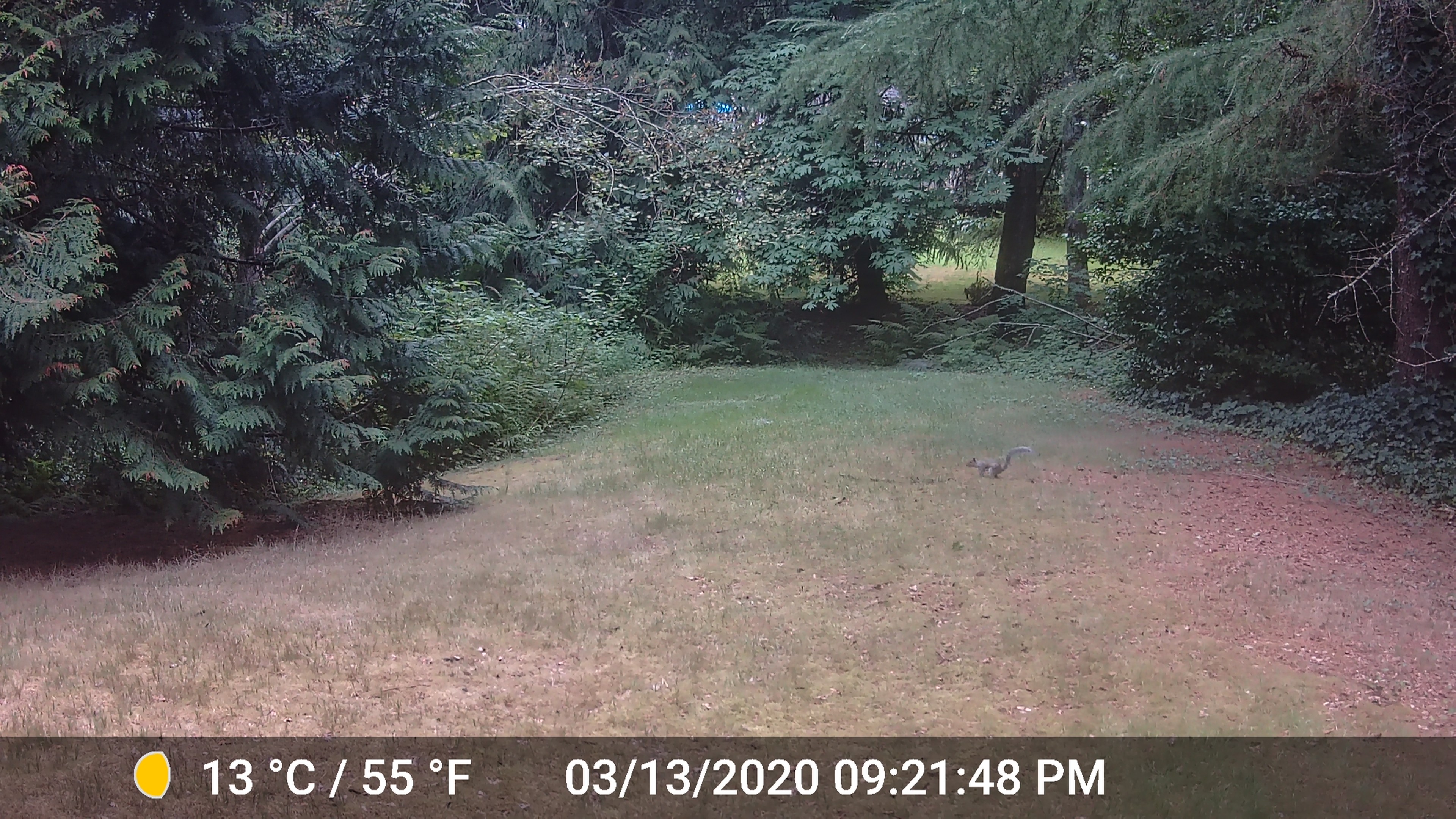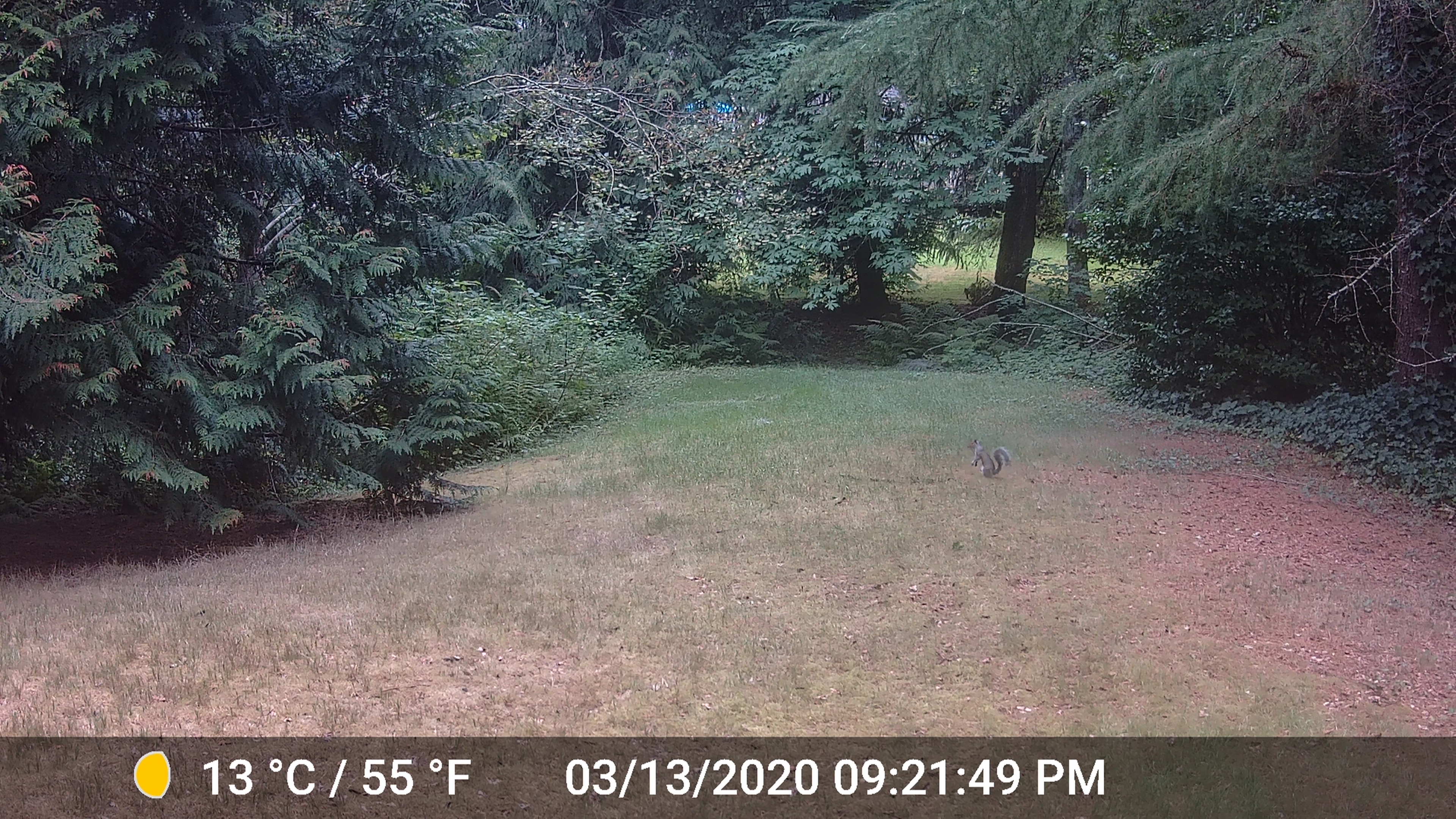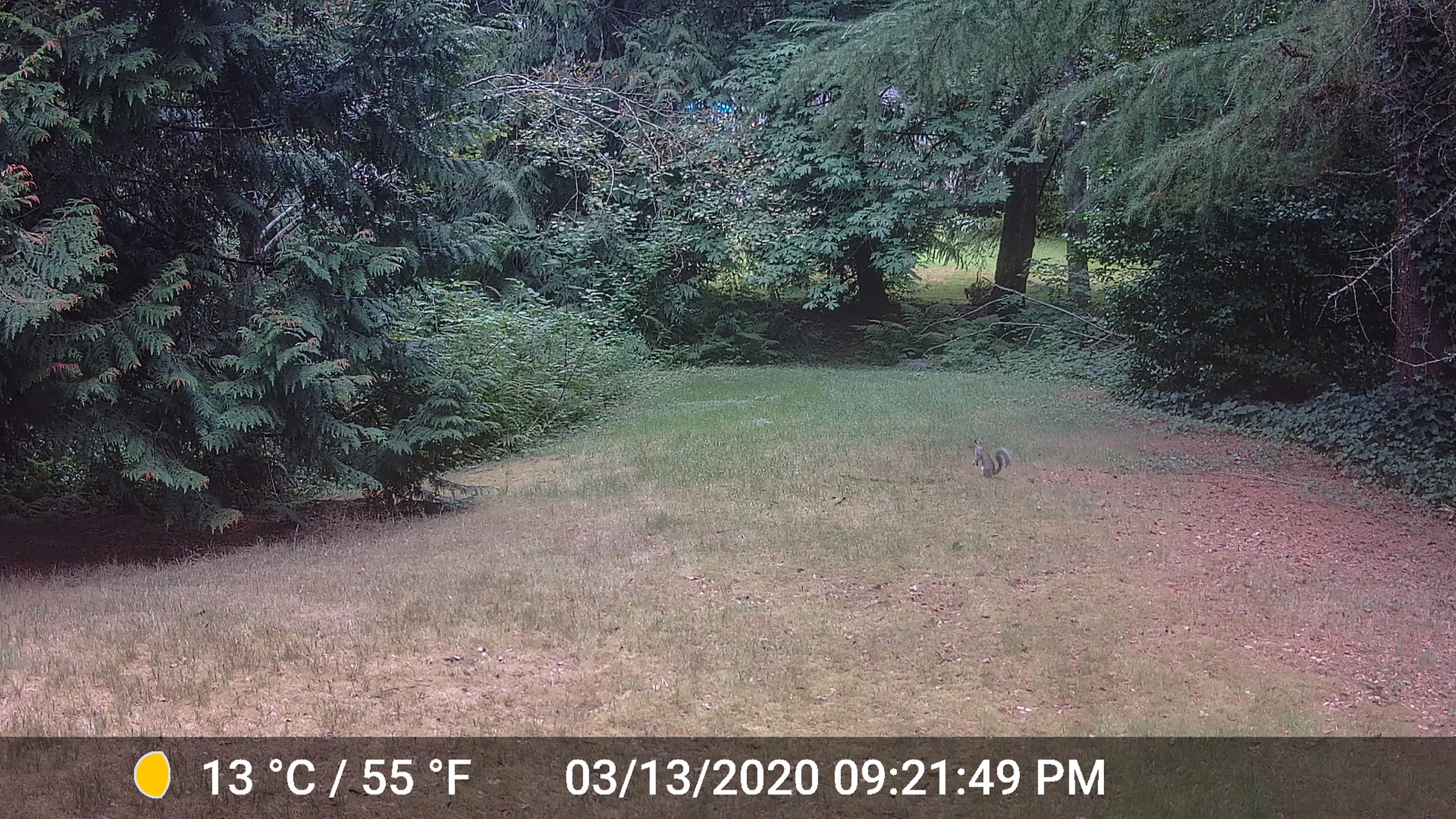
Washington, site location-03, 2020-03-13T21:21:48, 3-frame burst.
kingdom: Animalia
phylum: Chordata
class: Mammalia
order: Rodentia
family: Sciuridae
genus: Sciurus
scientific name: Sciurus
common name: squirrel